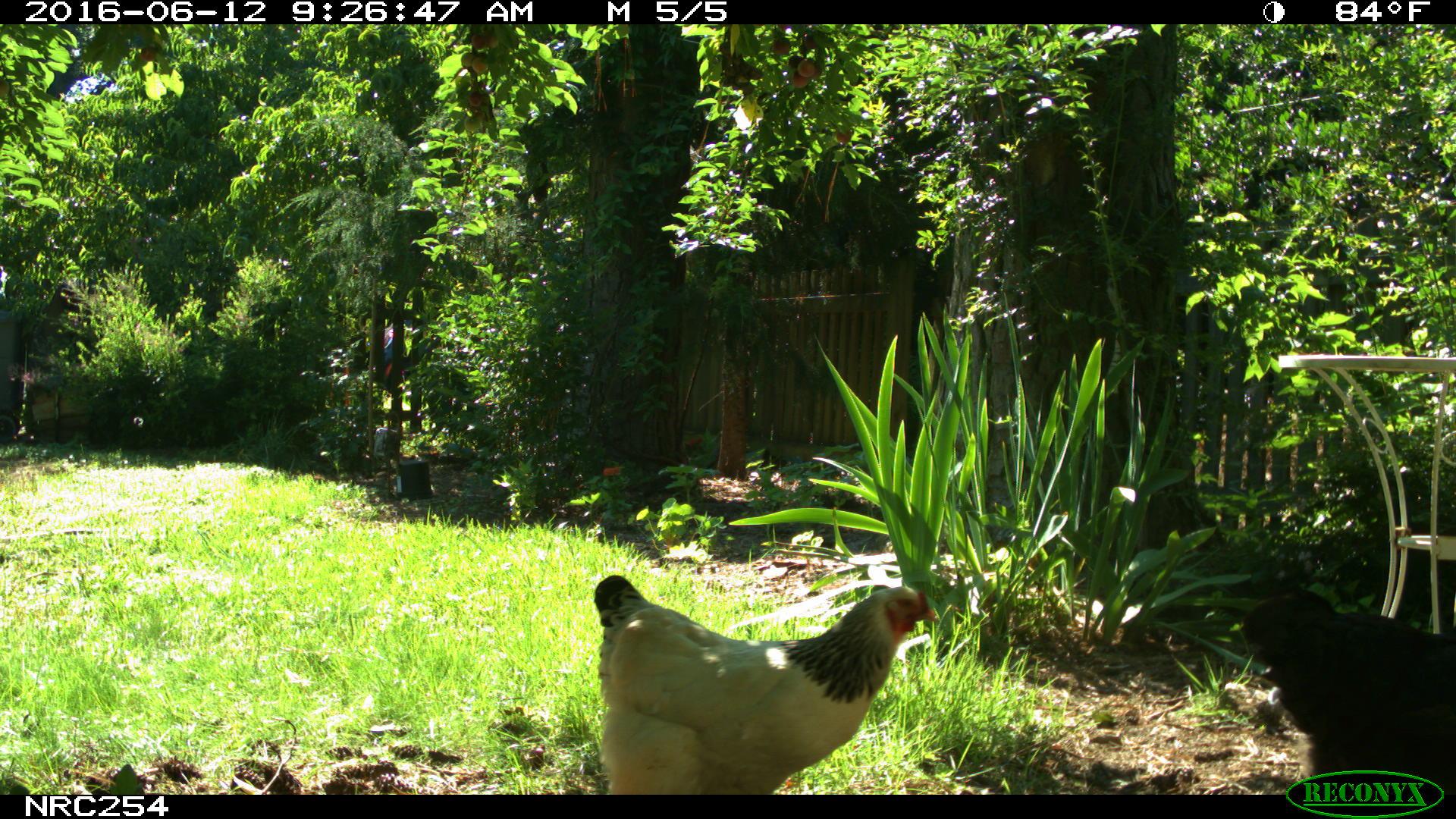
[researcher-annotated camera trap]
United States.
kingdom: Animalia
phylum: Chordata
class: Aves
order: Galliformes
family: Phasianidae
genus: Gallus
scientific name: Gallus gallus domesticus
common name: domestic chicken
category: Chicken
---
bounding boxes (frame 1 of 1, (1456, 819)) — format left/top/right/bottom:
Chicken: 592/562/930/792; 1237/569/1455/794